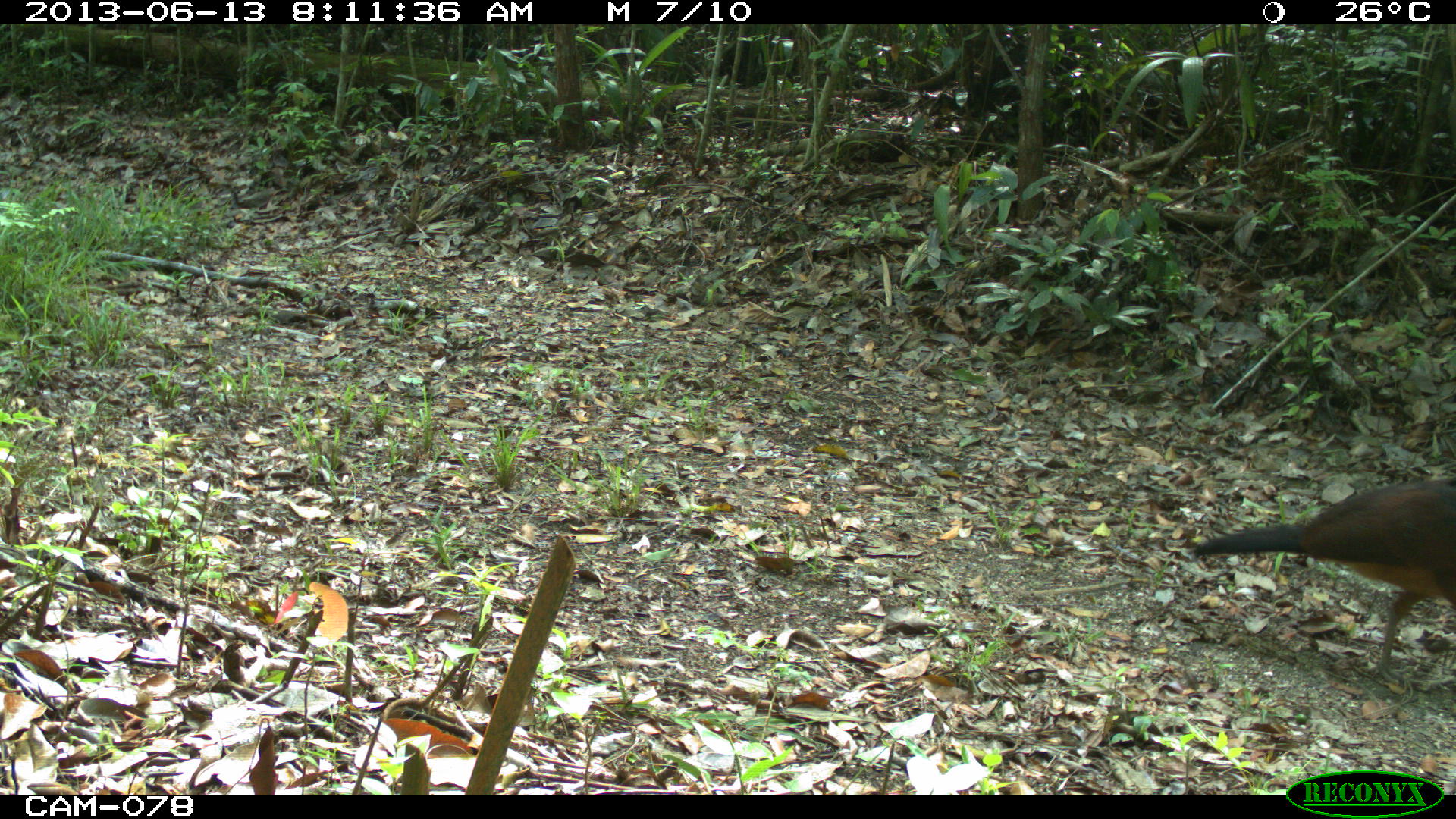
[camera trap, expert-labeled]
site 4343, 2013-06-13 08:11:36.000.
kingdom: Animalia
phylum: Chordata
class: Aves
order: Galliformes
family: Cracidae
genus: Crax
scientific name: Crax rubra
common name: great curassow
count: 1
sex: female